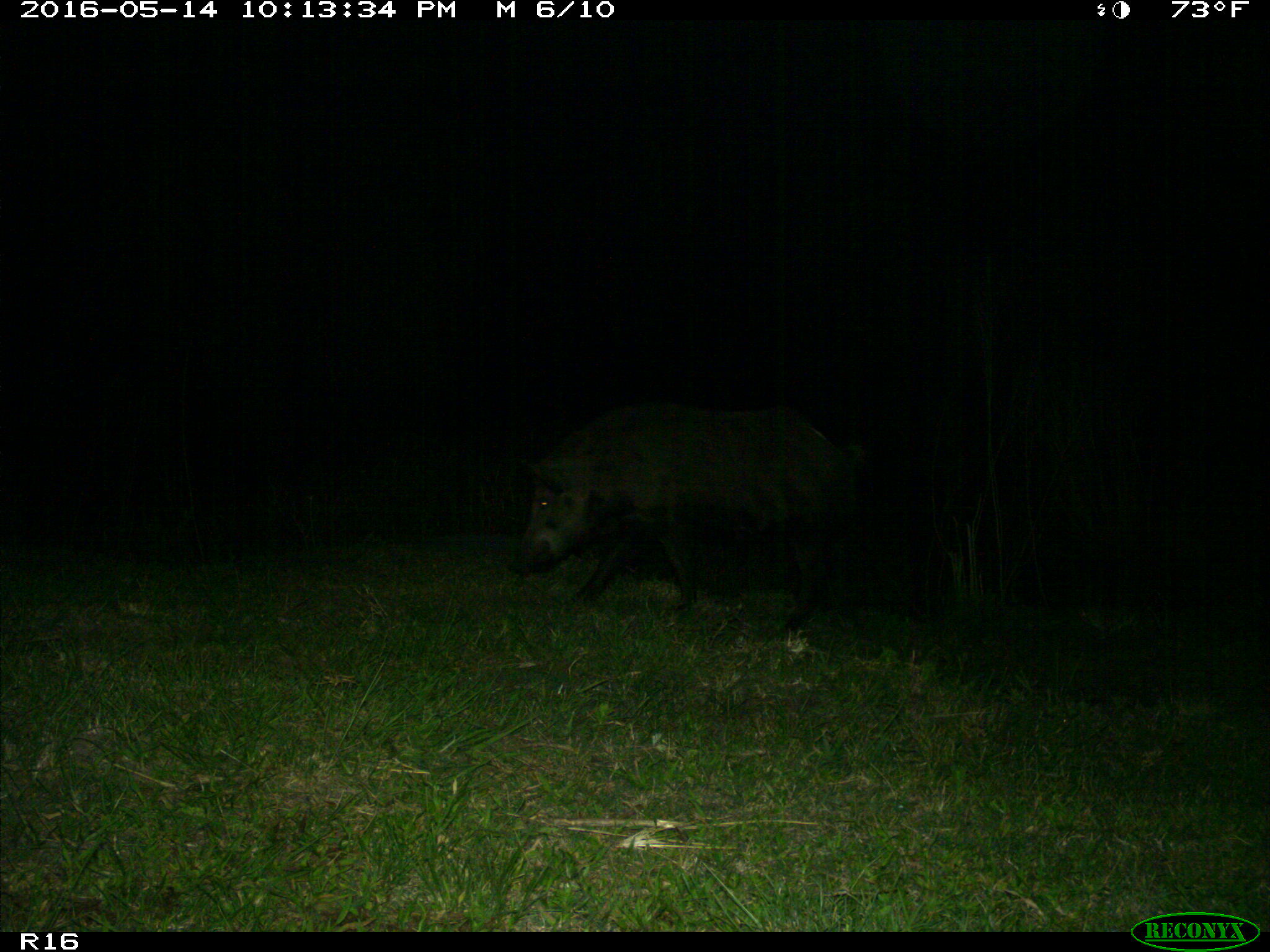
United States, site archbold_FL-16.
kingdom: Animalia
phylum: Chordata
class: Mammalia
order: Artiodactyla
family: Suidae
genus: Sus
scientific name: Sus scrofa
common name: wild boar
Sus scrofa (wild boar).